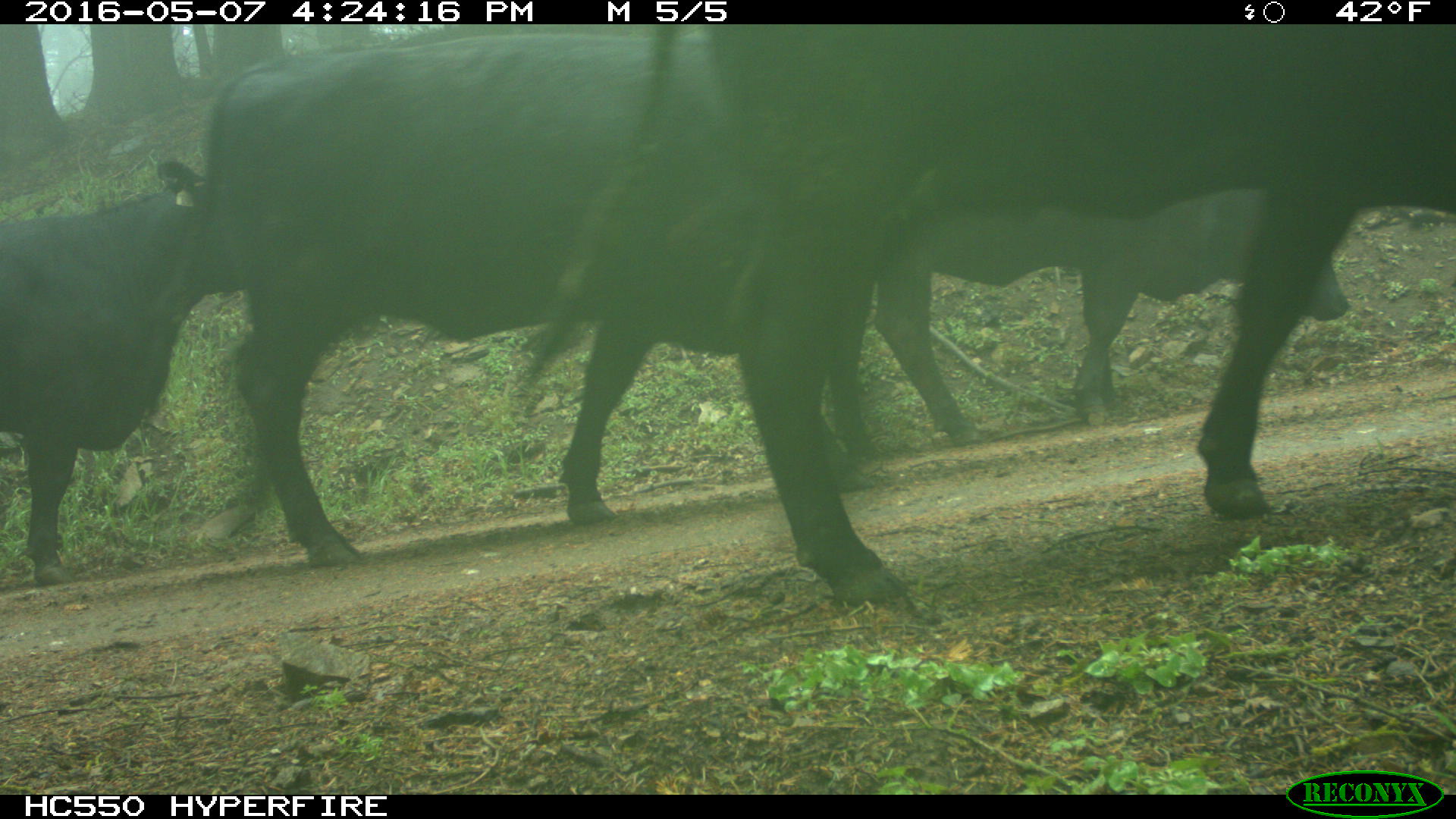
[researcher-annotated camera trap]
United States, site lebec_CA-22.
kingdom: Animalia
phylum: Chordata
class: Mammalia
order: Artiodactyla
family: Bovidae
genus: Bos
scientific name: Bos taurus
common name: domestic cow